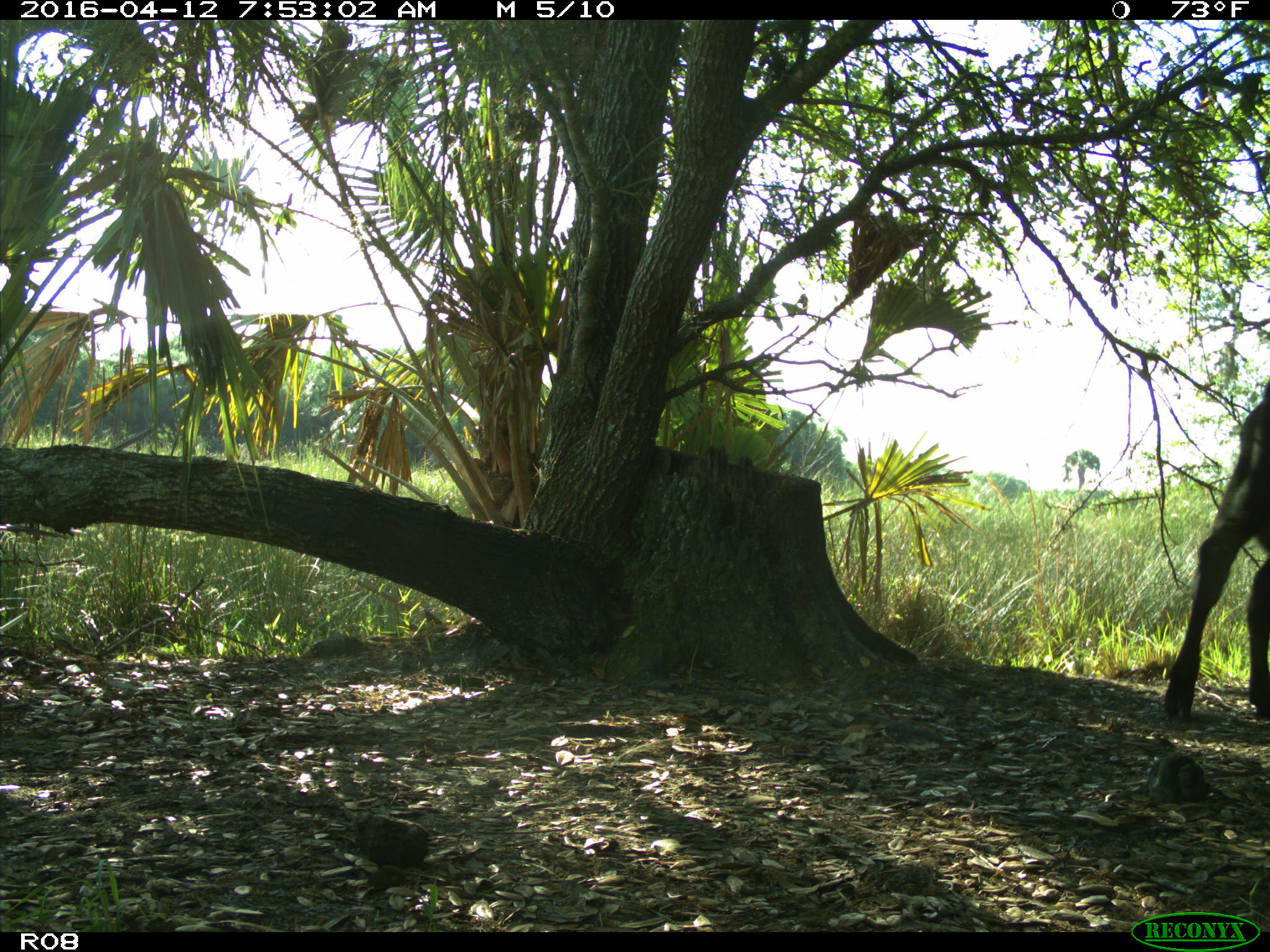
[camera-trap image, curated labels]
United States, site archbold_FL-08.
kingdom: Animalia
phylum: Chordata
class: Mammalia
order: Artiodactyla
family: Bovidae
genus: Bos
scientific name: Bos taurus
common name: domestic cow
Bos taurus (domestic cow).